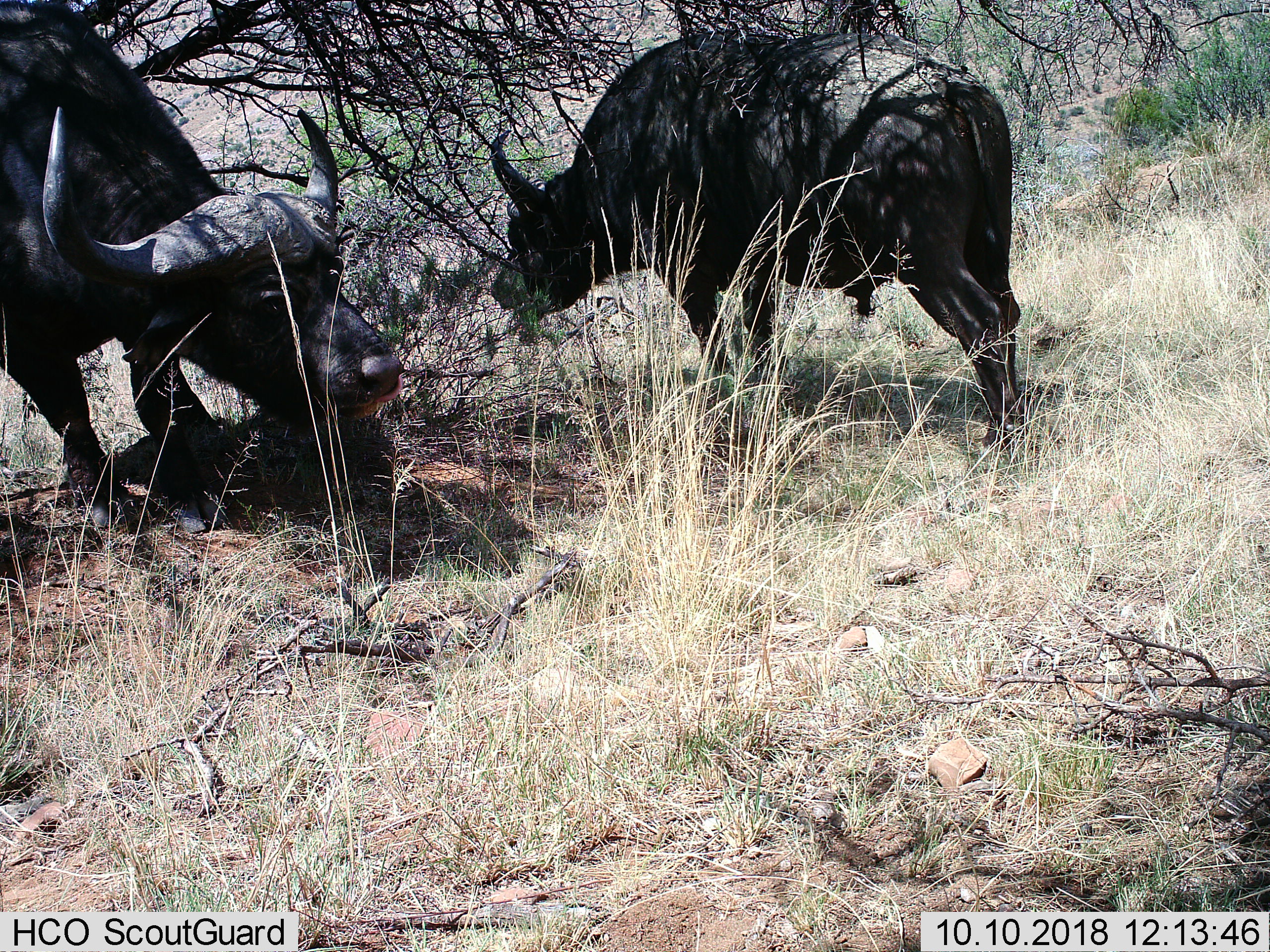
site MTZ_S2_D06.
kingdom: Animalia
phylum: Chordata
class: Mammalia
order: Artiodactyla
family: Bovidae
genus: Syncerus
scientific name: Syncerus caffer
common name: african buffalo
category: buffalo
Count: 2.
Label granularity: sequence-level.